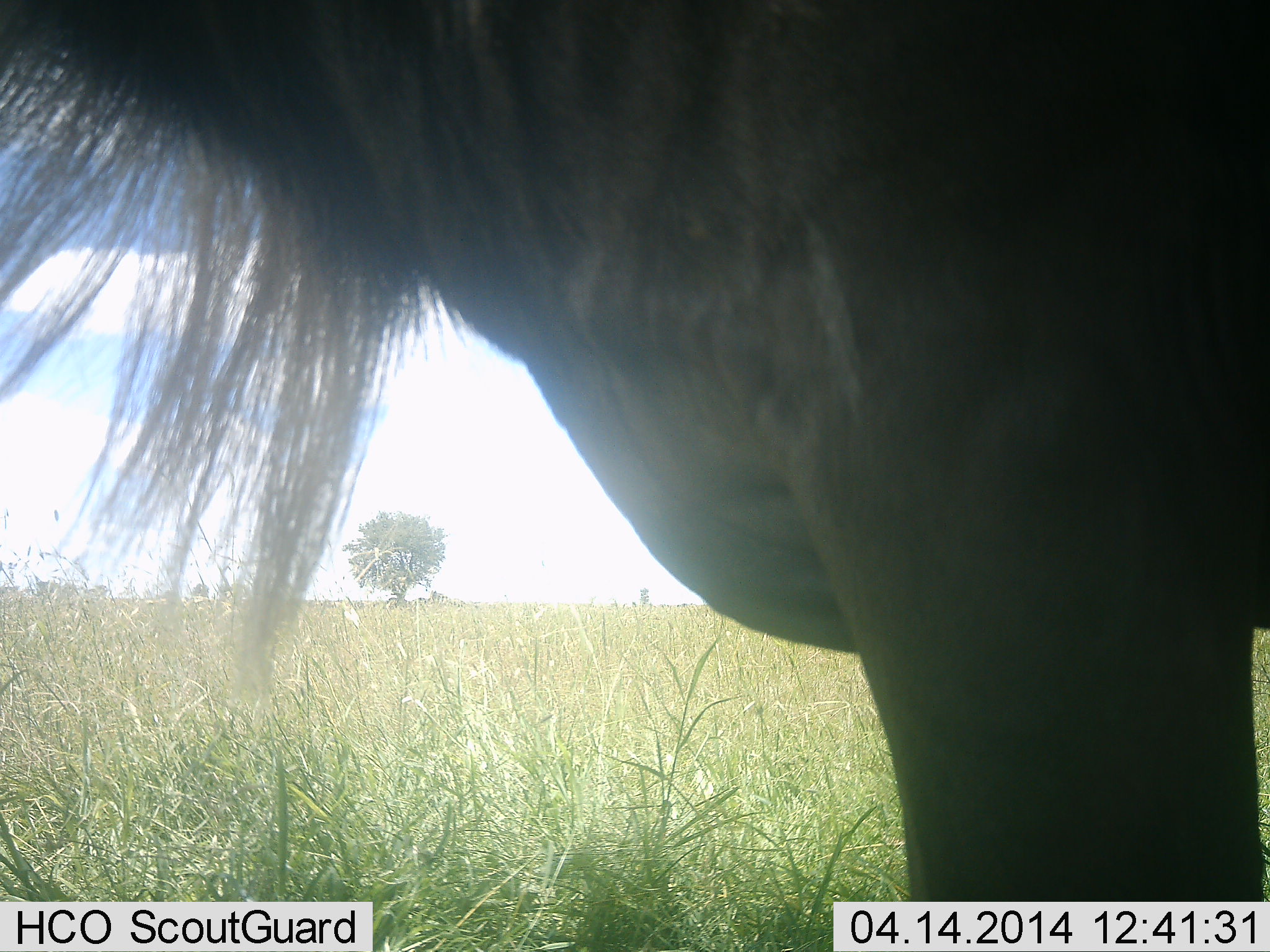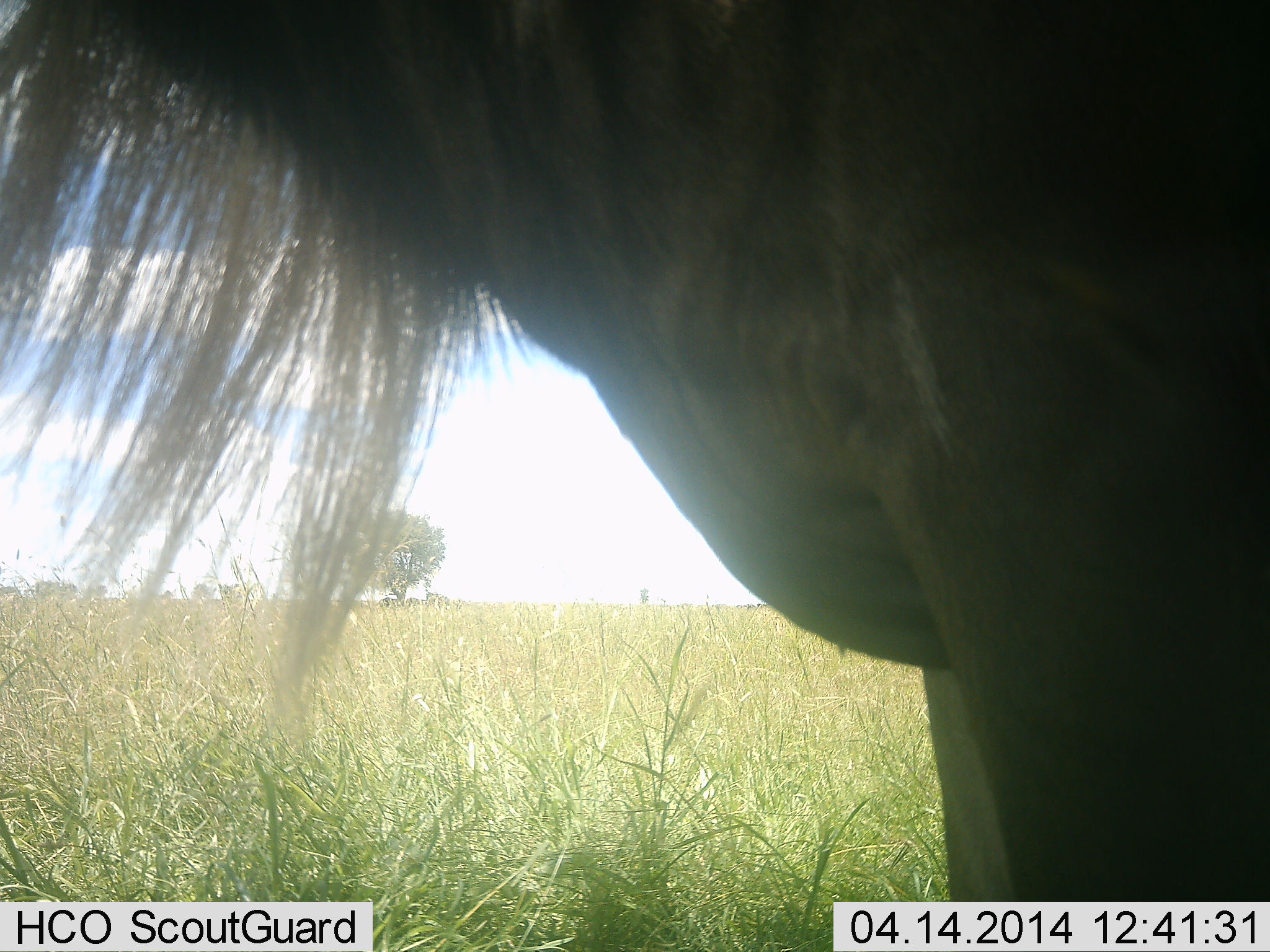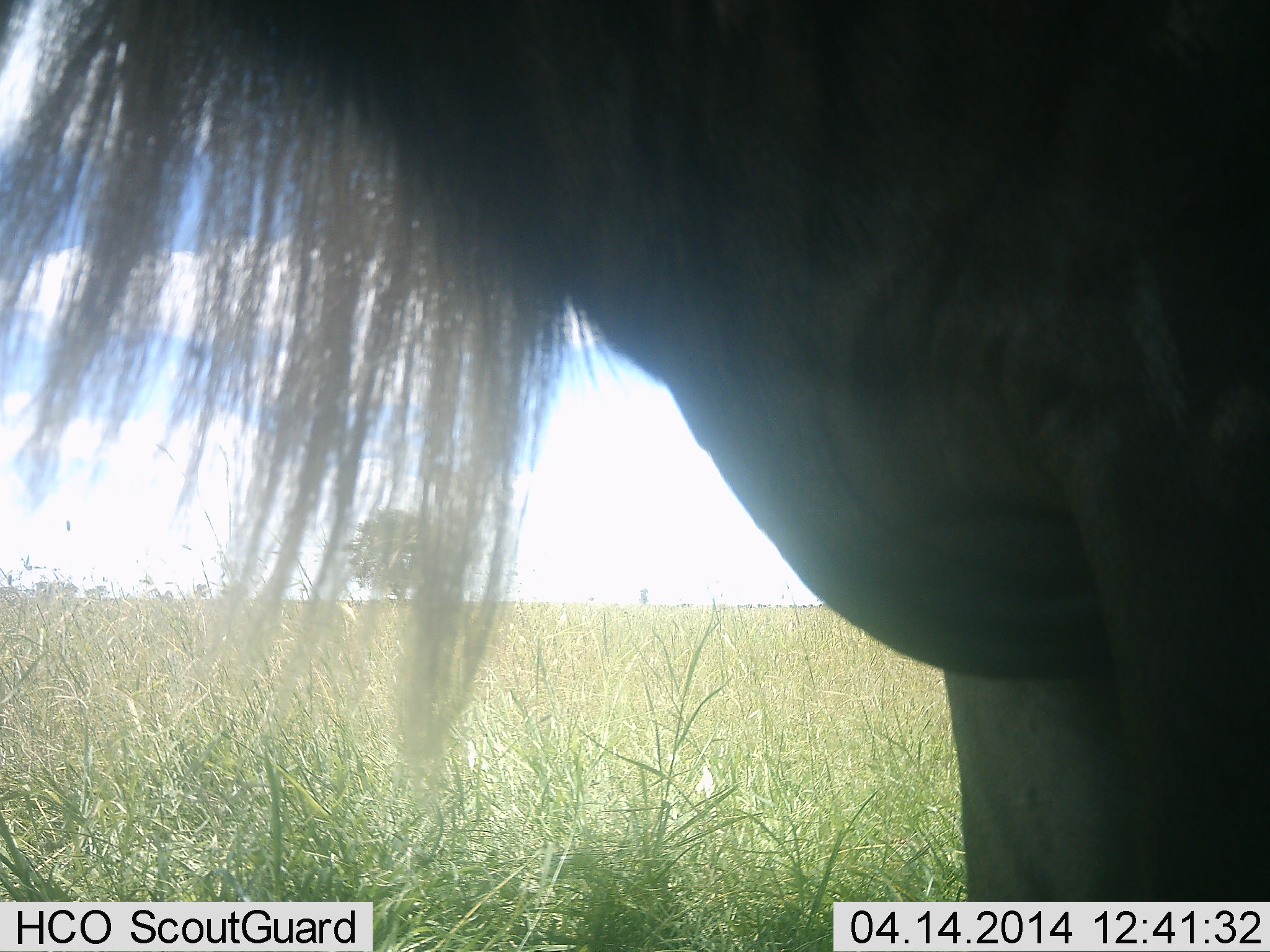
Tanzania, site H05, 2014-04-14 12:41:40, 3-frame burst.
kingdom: Animalia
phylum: Chordata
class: Mammalia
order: Artiodactyla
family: Bovidae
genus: Connochaetes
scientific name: Connochaetes taurinus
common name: blue wildebeest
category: wildebeest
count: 1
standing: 83%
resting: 0%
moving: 17%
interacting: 0%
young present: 0%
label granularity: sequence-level